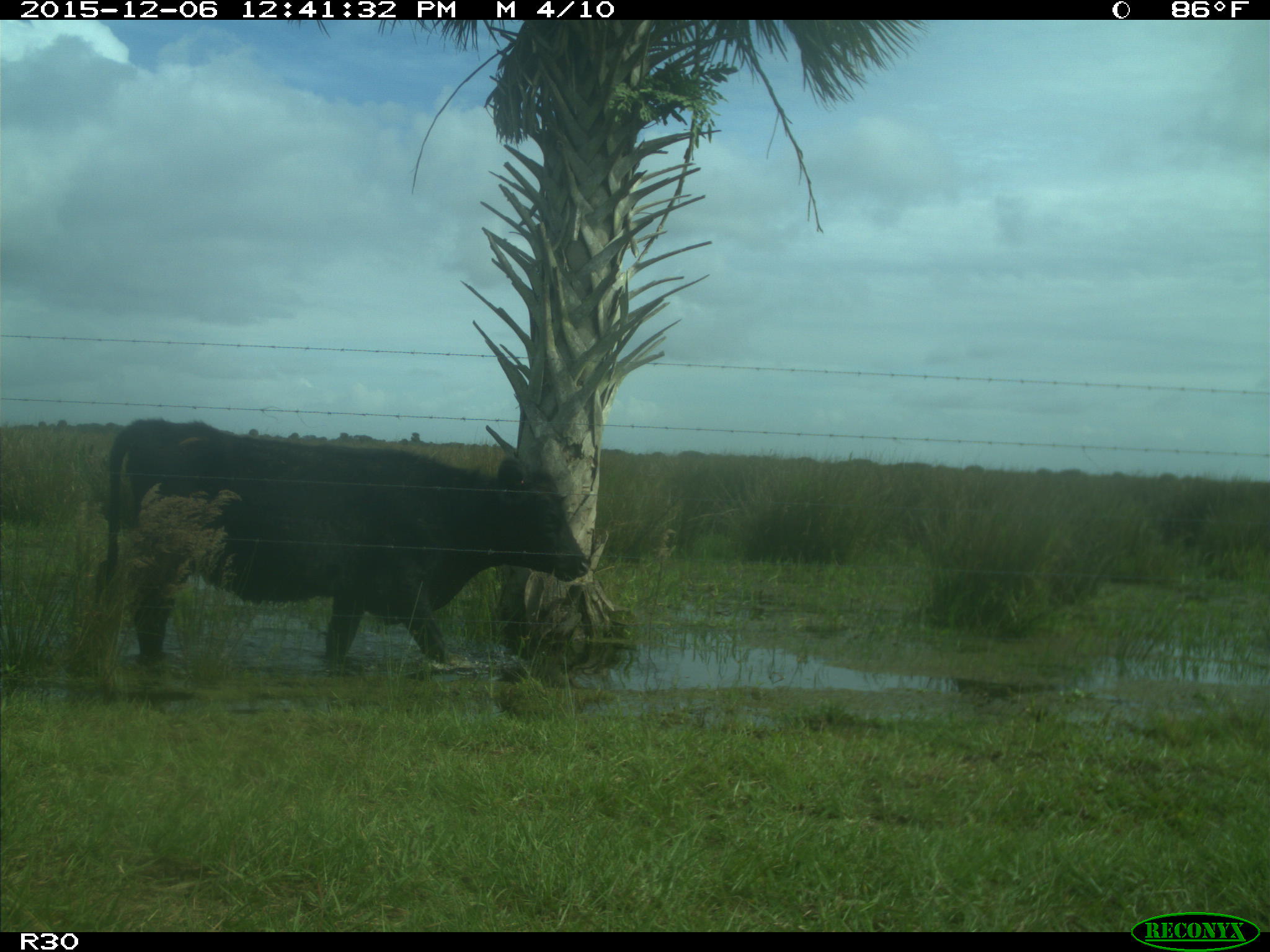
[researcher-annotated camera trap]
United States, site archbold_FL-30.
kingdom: Animalia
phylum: Chordata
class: Mammalia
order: Artiodactyla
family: Bovidae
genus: Bos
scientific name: Bos taurus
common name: domestic cow